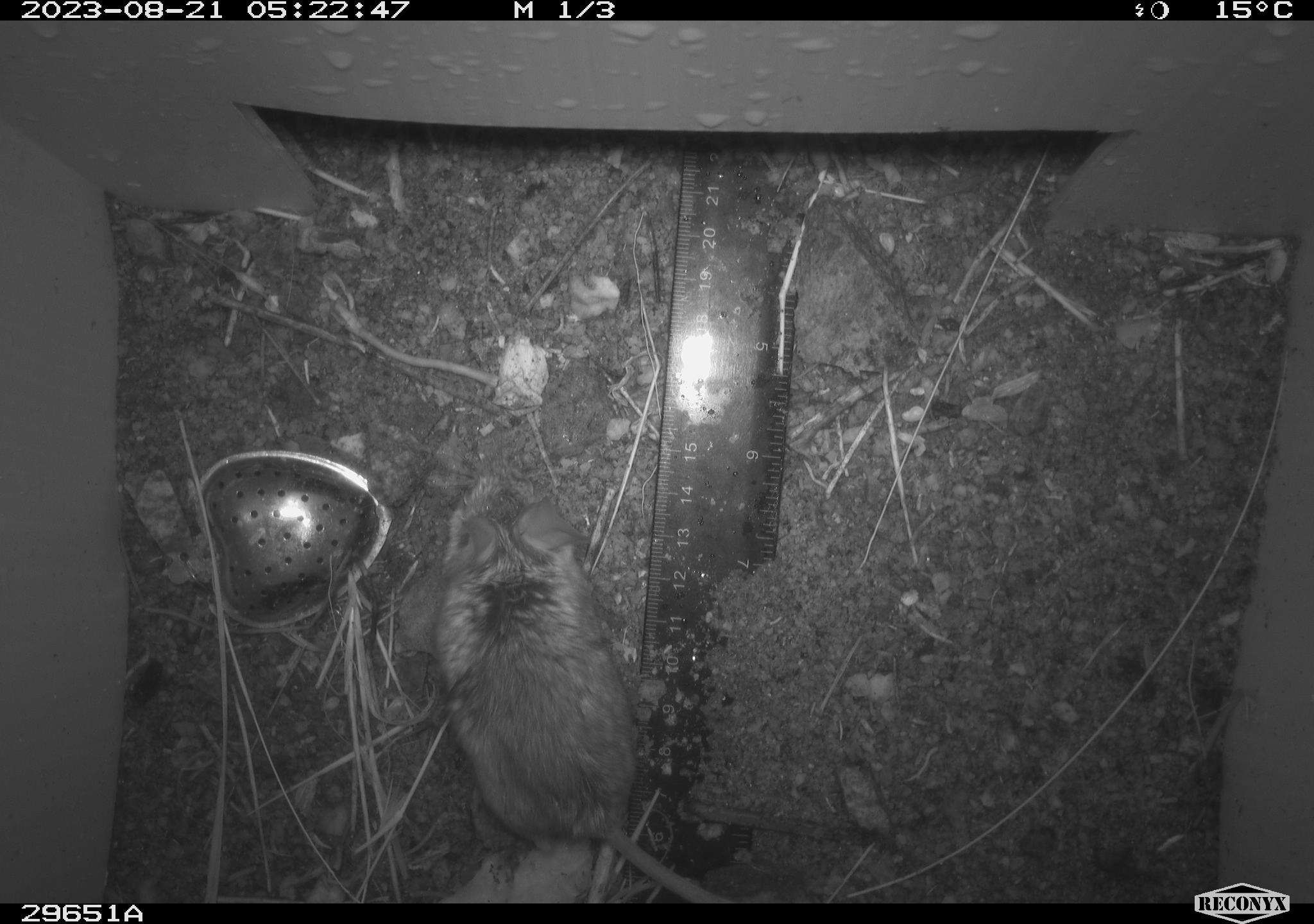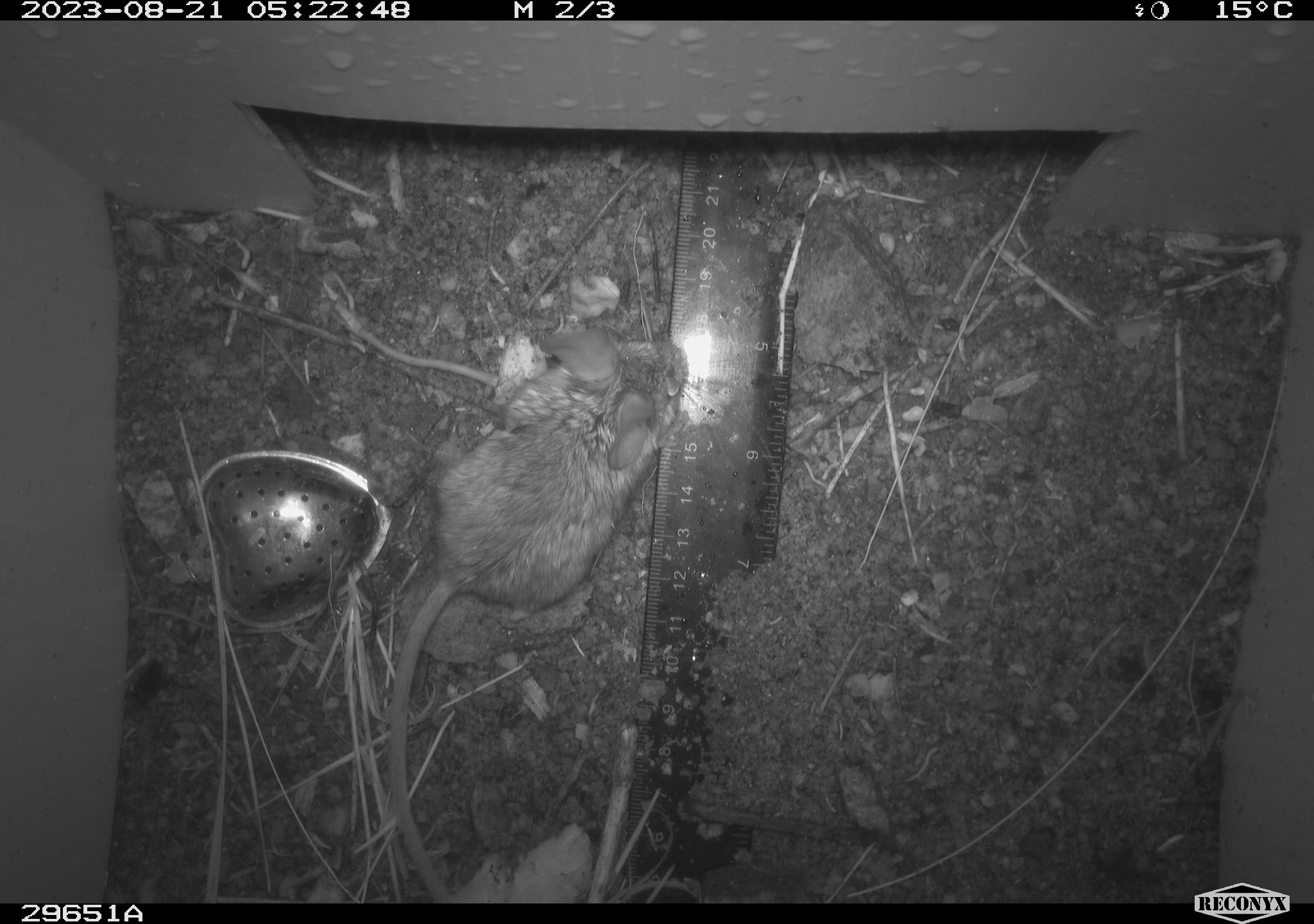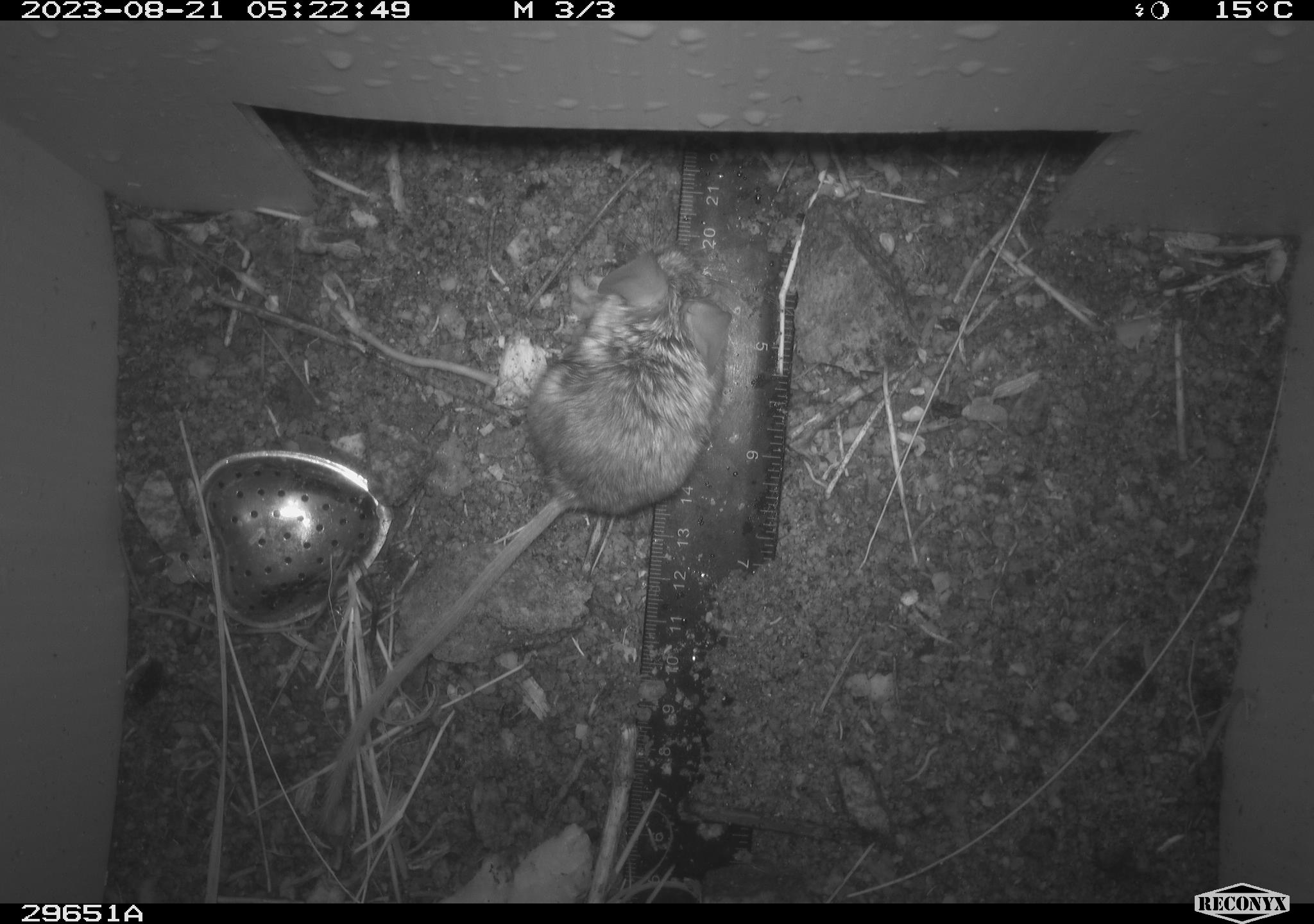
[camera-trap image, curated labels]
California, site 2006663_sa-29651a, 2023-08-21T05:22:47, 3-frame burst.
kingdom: Animalia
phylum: Chordata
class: Mammalia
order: Rodentia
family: Cricetidae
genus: Peromyscus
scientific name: Peromyscus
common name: deer mice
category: peromyscus species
Peromyscus species (deer mice) (Peromyscus).